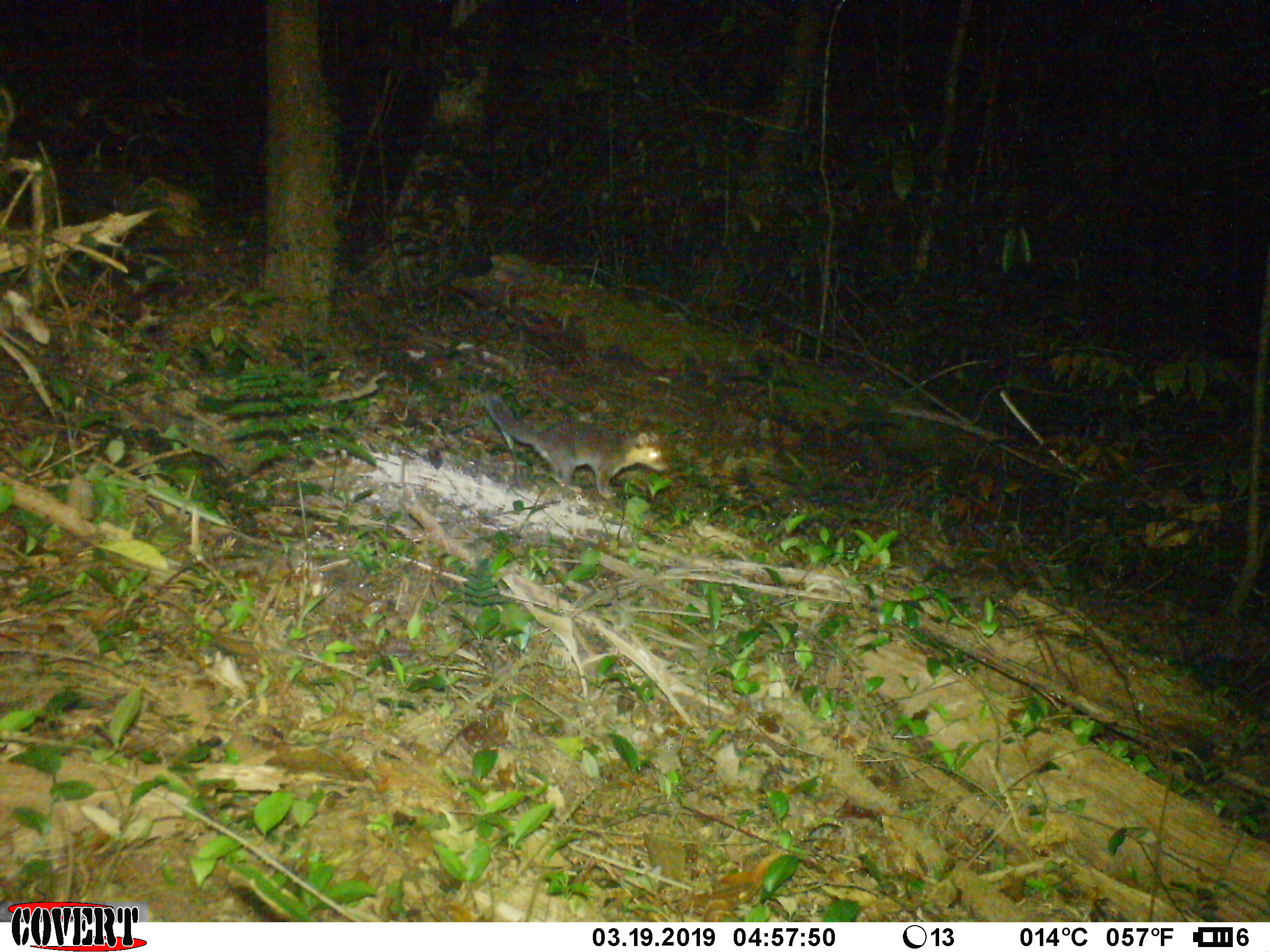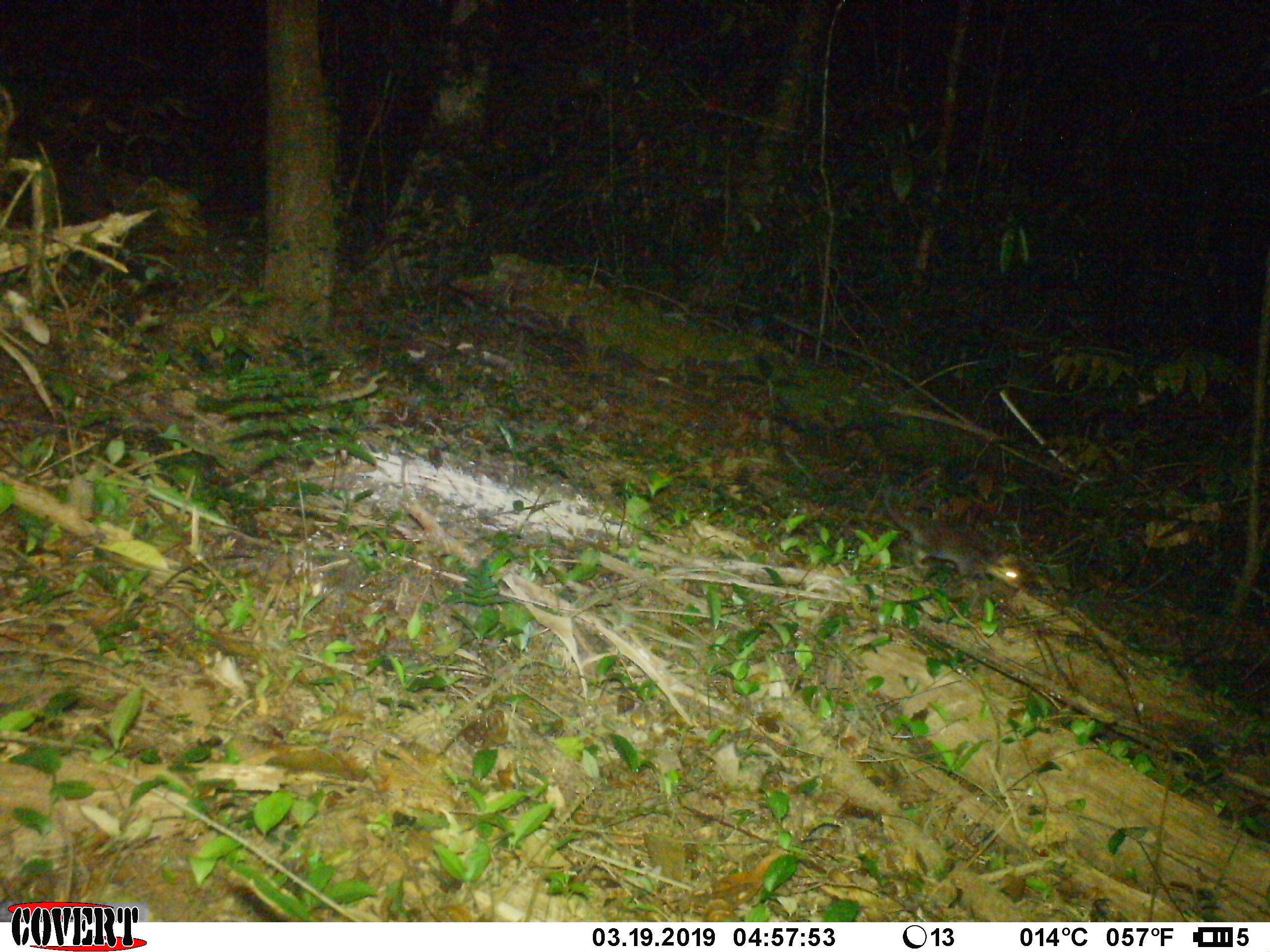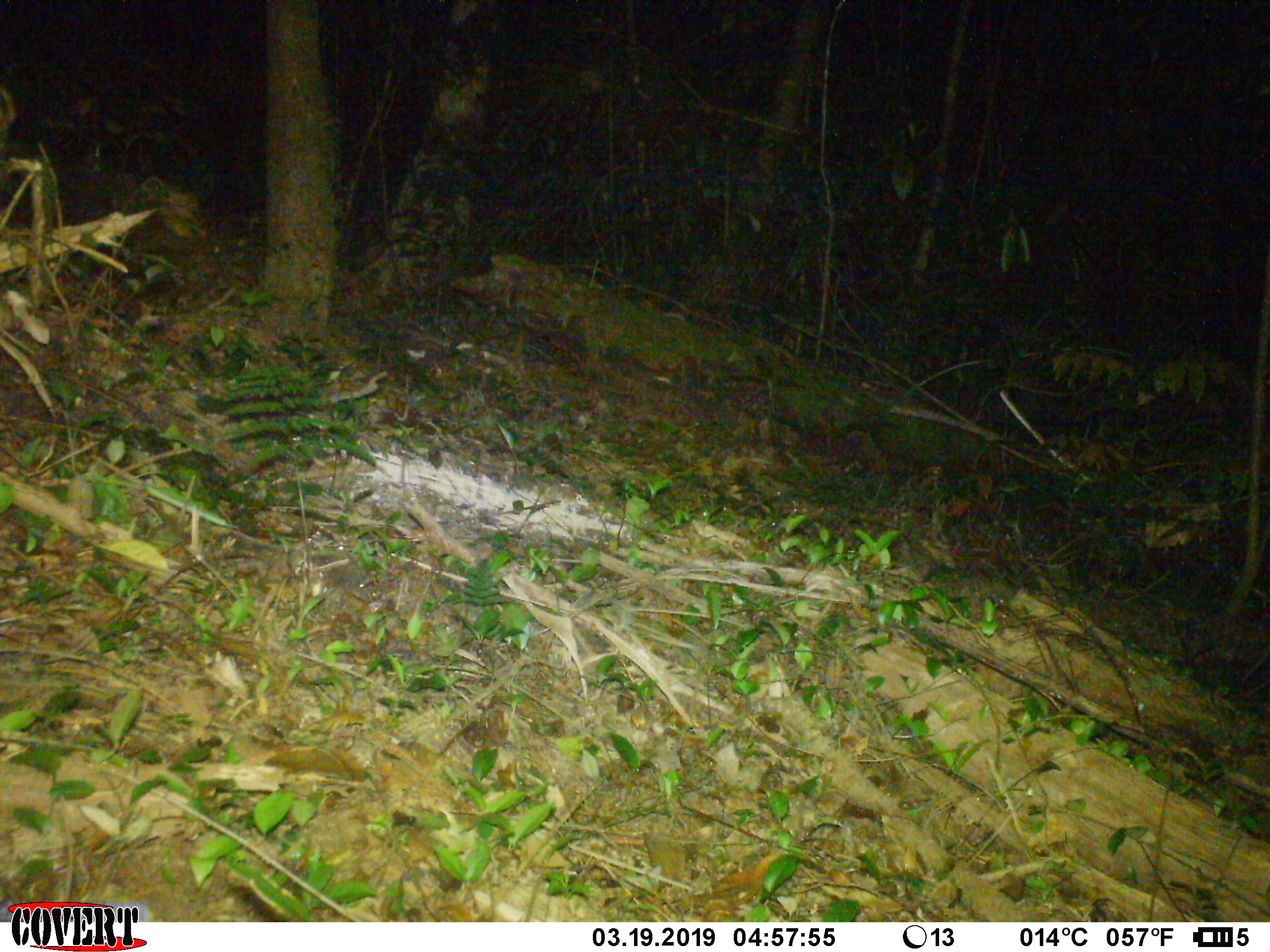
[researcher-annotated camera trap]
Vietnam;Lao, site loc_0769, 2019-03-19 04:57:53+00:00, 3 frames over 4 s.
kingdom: Animalia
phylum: Chordata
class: Mammalia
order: Carnivora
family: Mustelidae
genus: Melogale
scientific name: Melogale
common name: ferret badger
Ferret badger (Melogale). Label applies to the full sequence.